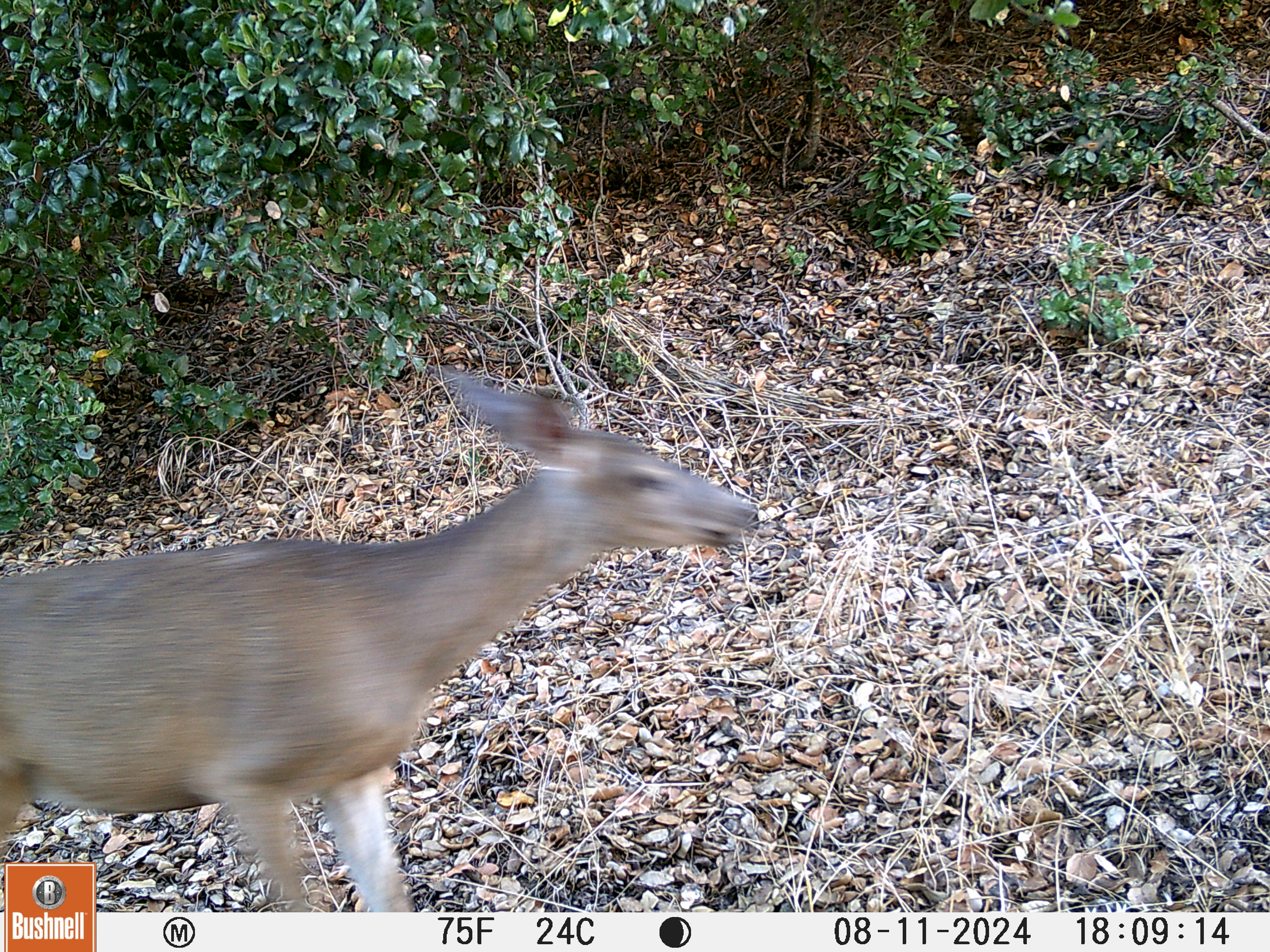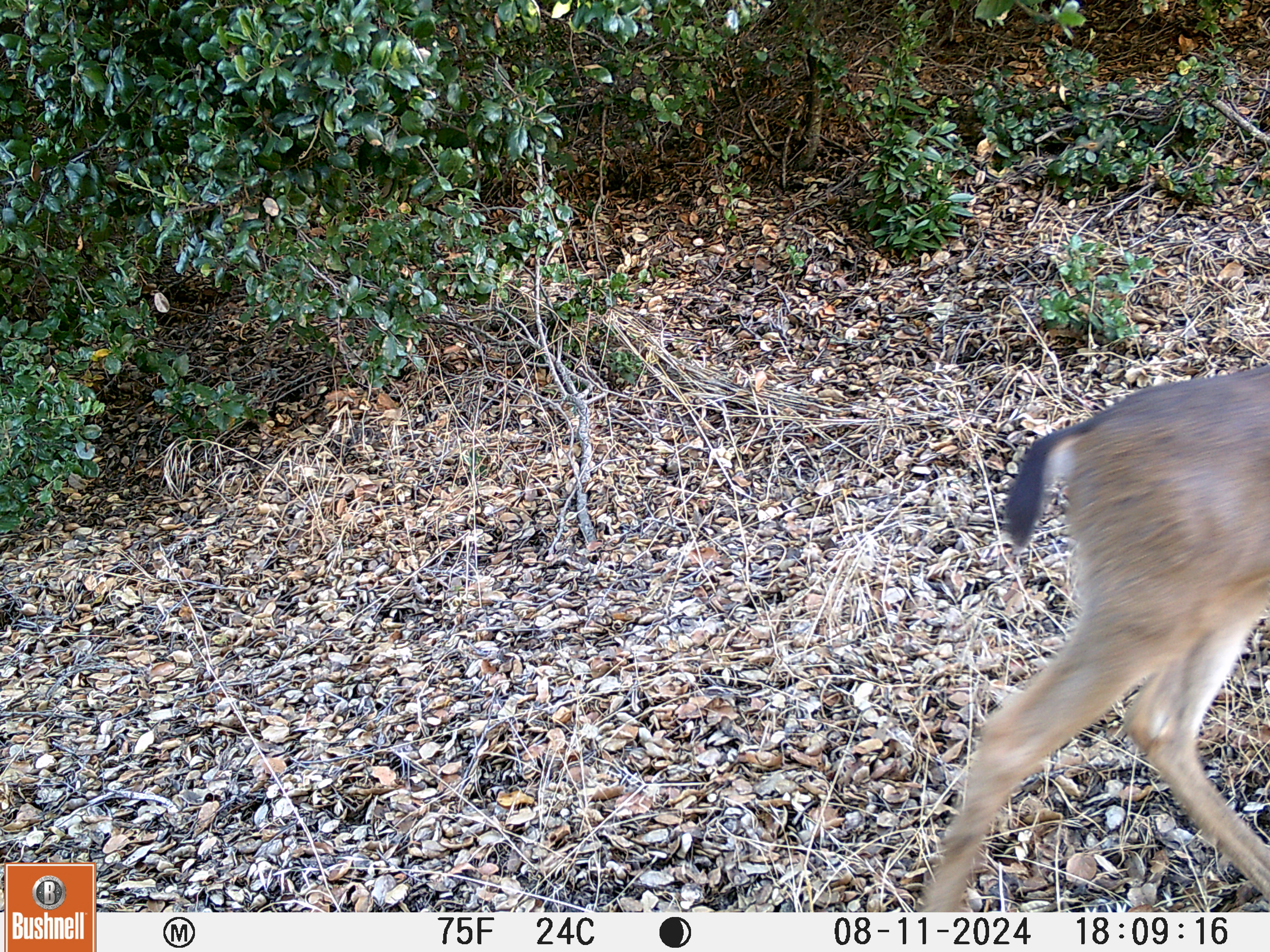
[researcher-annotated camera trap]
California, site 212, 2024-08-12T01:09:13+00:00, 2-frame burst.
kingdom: Animalia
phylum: Chordata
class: Mammalia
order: Artiodactyla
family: Cervidae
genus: Odocoileus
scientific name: Odocoileus hemionus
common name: mule deer